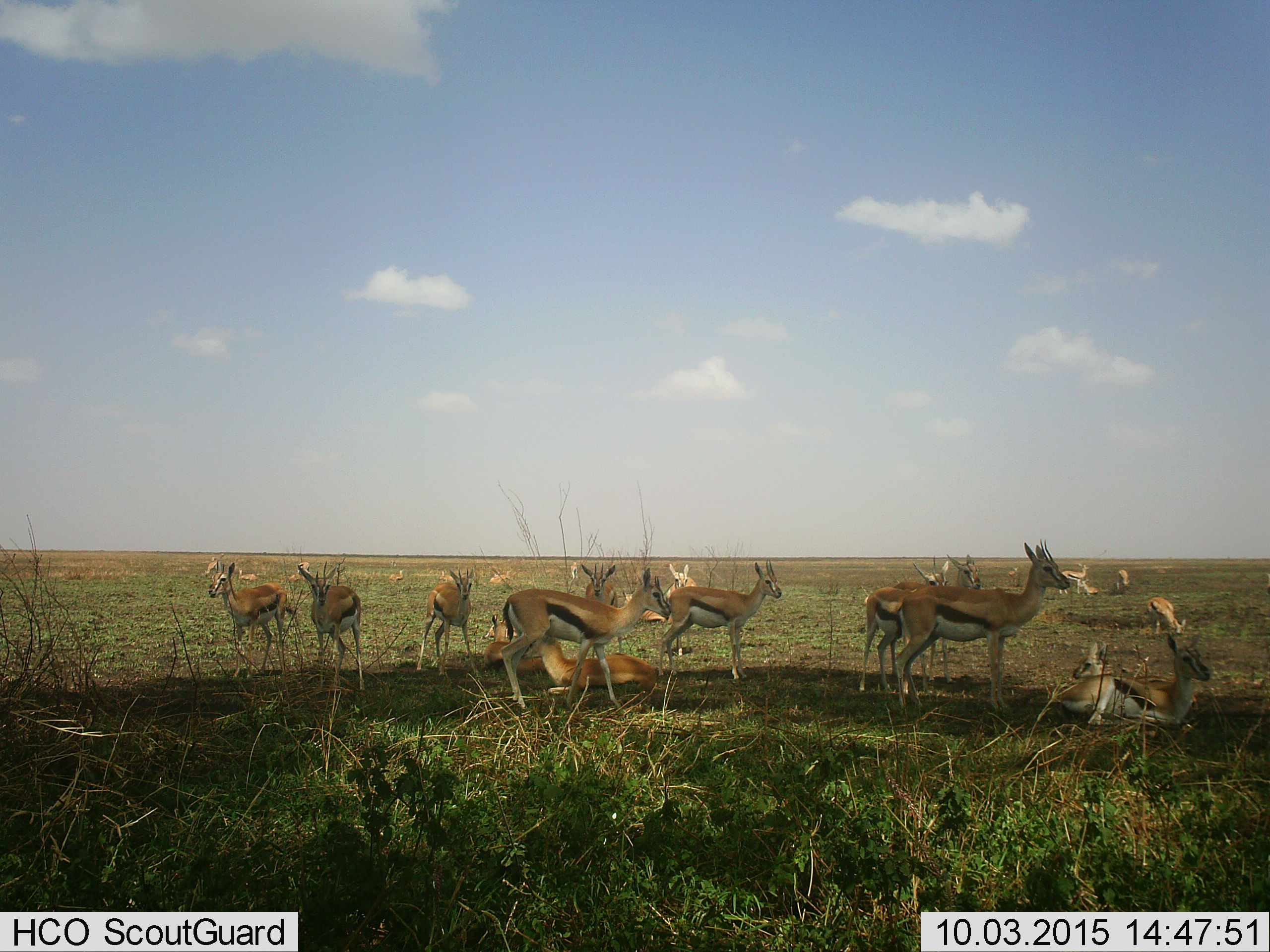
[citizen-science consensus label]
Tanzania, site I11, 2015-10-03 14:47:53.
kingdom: Animalia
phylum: Chordata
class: Mammalia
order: Artiodactyla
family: Bovidae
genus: Eudorcas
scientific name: Eudorcas thomsonii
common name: thomson's gazelle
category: gazellethomsons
Gazellethomsons (thomson's gazelle) (Eudorcas thomsonii), count 11-50. Behavior (volunteer vote fractions): standing 89%, resting 67%, moving 11%, interacting 22%. Young present (vote fraction): 22%. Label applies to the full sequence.